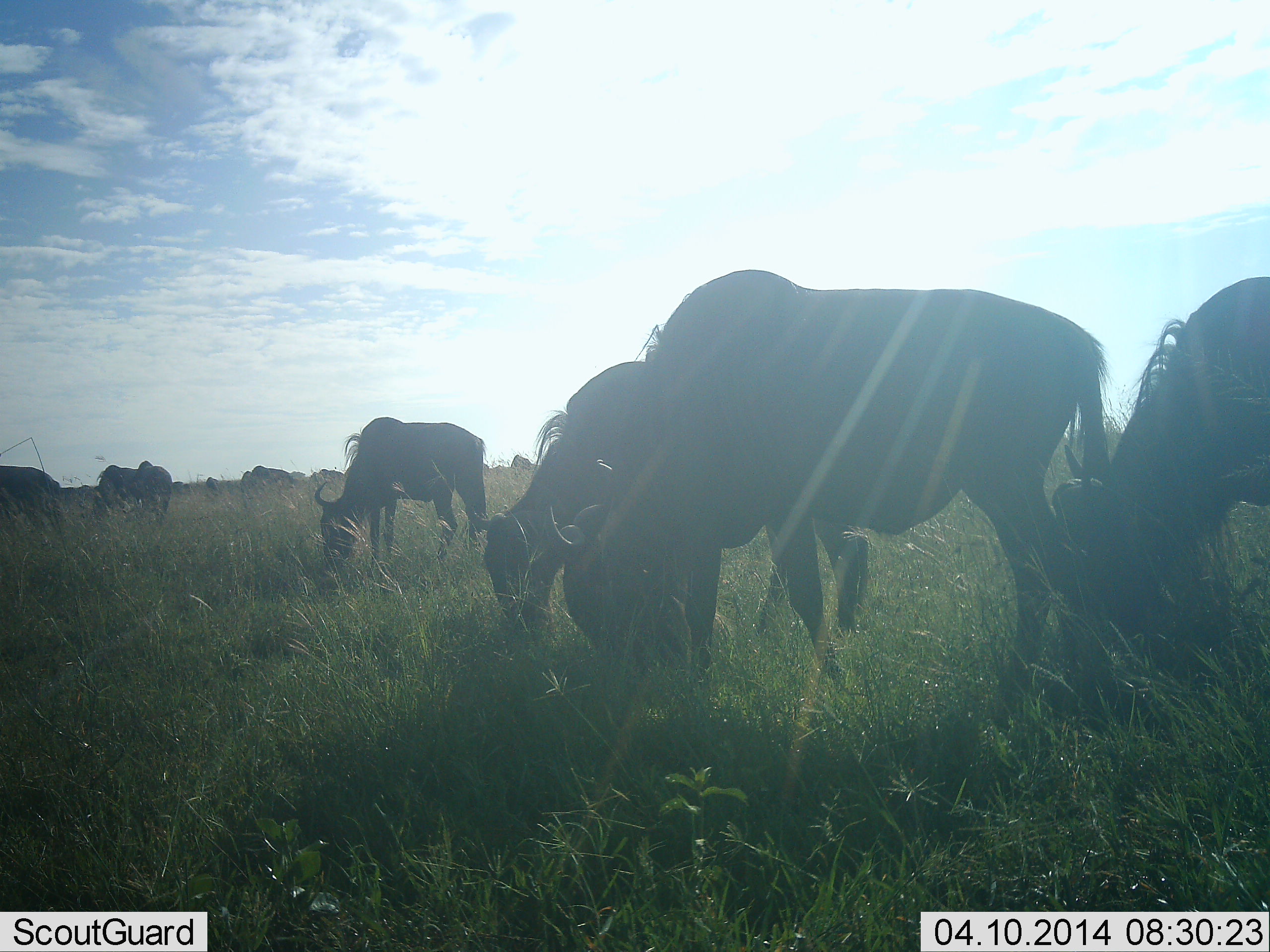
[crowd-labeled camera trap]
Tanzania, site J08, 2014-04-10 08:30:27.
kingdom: Animalia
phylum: Chordata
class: Mammalia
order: Artiodactyla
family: Bovidae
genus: Connochaetes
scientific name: Connochaetes taurinus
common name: blue wildebeest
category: wildebeest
Wildebeest (blue wildebeest) (Connochaetes taurinus), count 8. Behavior (volunteer vote fractions): standing 28%, resting 2%, moving 2%, interacting 2%. Young present (vote fraction): 0%. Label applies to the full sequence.